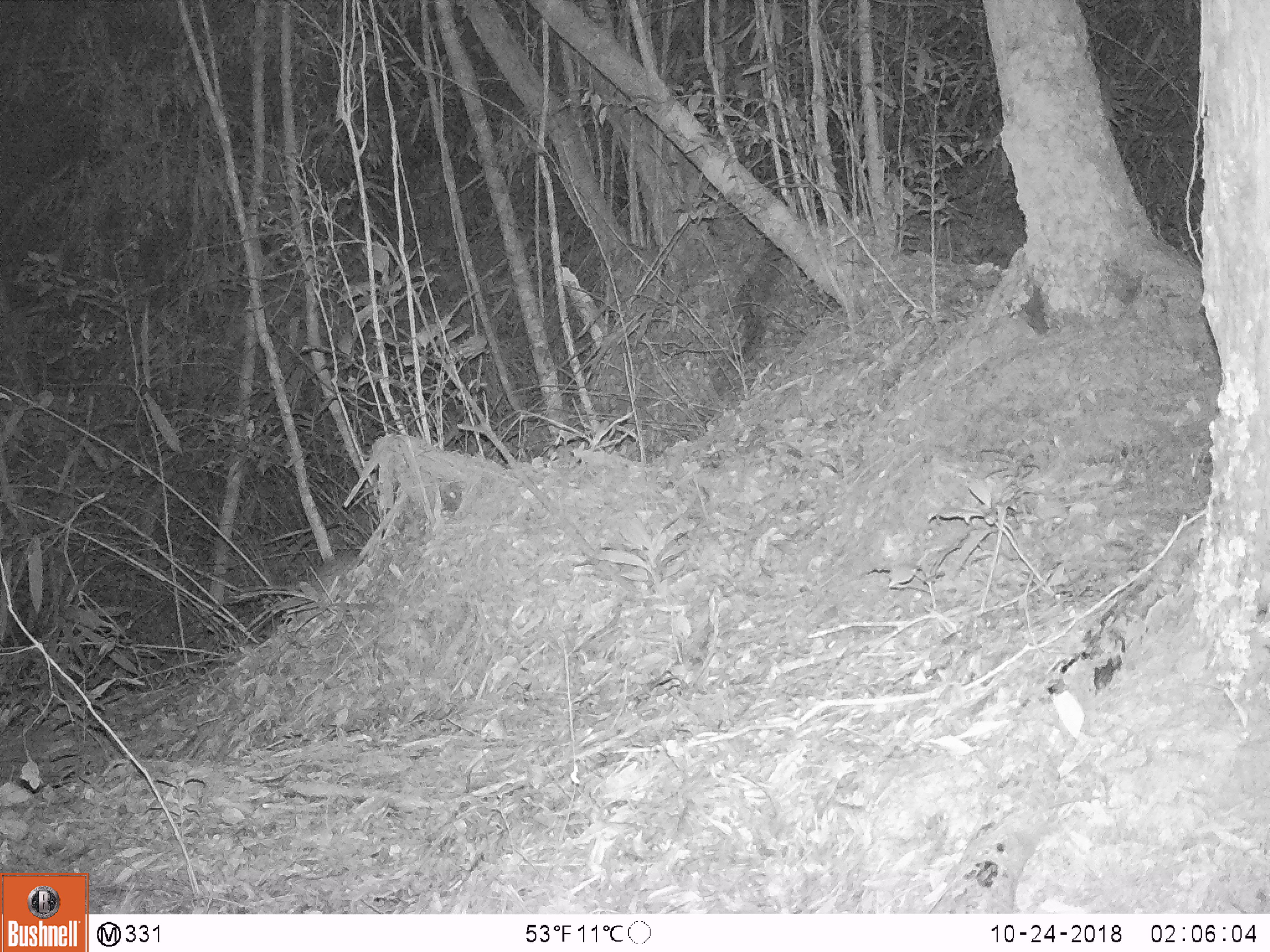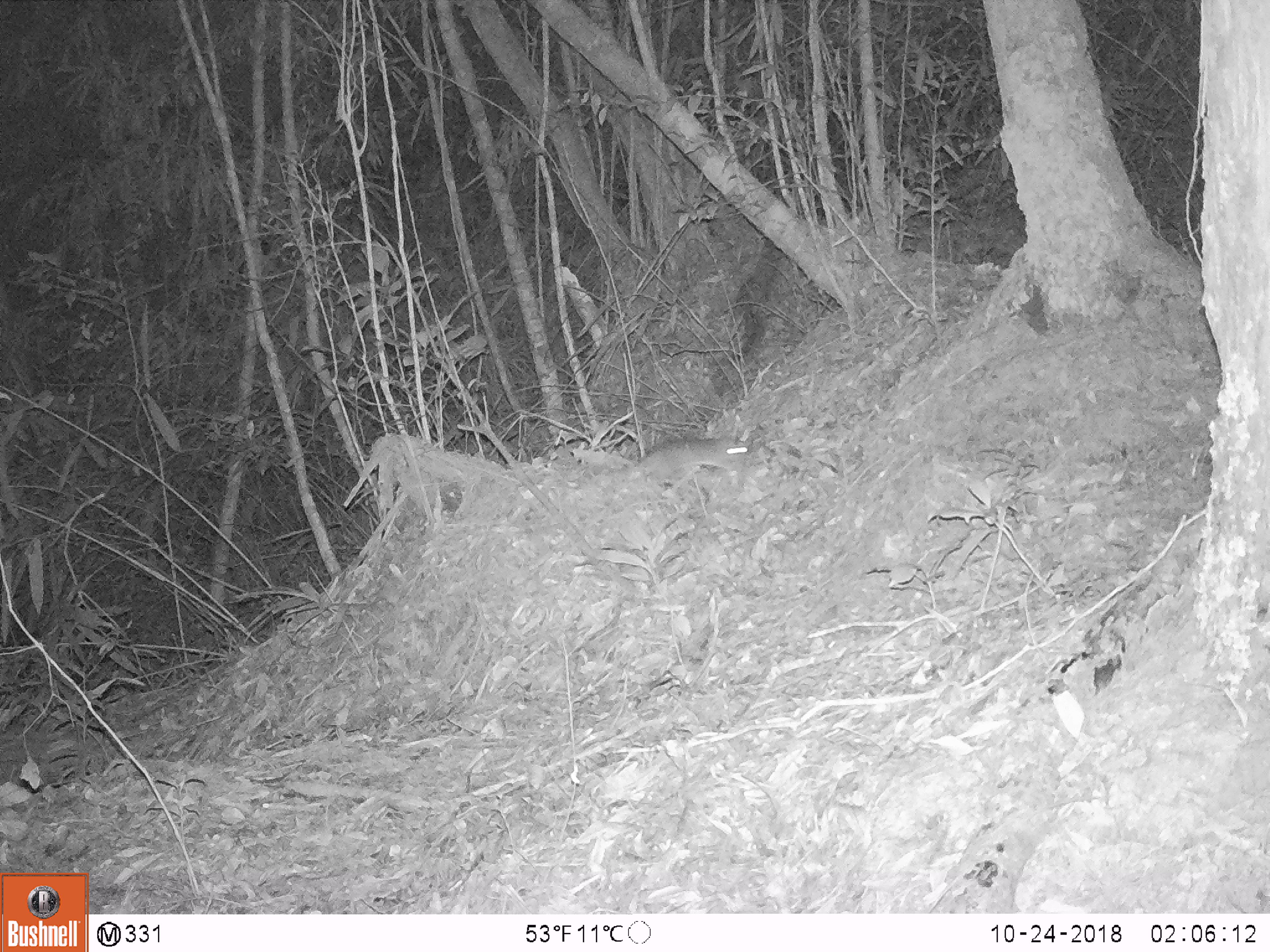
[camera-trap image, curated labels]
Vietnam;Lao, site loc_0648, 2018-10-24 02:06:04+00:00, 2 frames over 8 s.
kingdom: Animalia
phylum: Chordata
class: Mammalia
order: Rodentia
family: Muridae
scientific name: Muridae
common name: old-world mice and rats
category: unidentified murid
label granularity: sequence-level